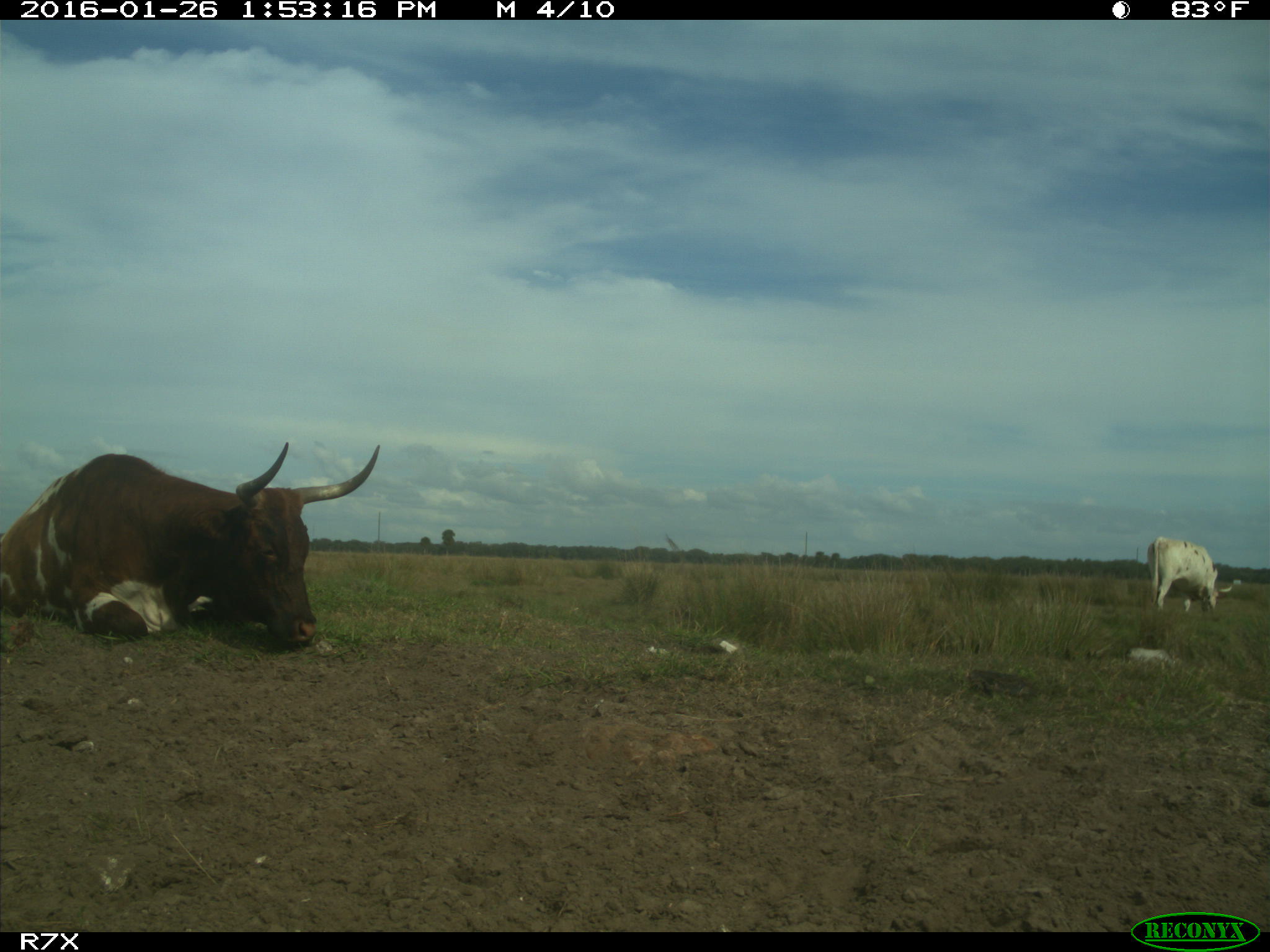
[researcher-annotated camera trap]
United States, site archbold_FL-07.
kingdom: Animalia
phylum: Chordata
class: Mammalia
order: Artiodactyla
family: Bovidae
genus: Bos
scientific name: Bos taurus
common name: domestic cow